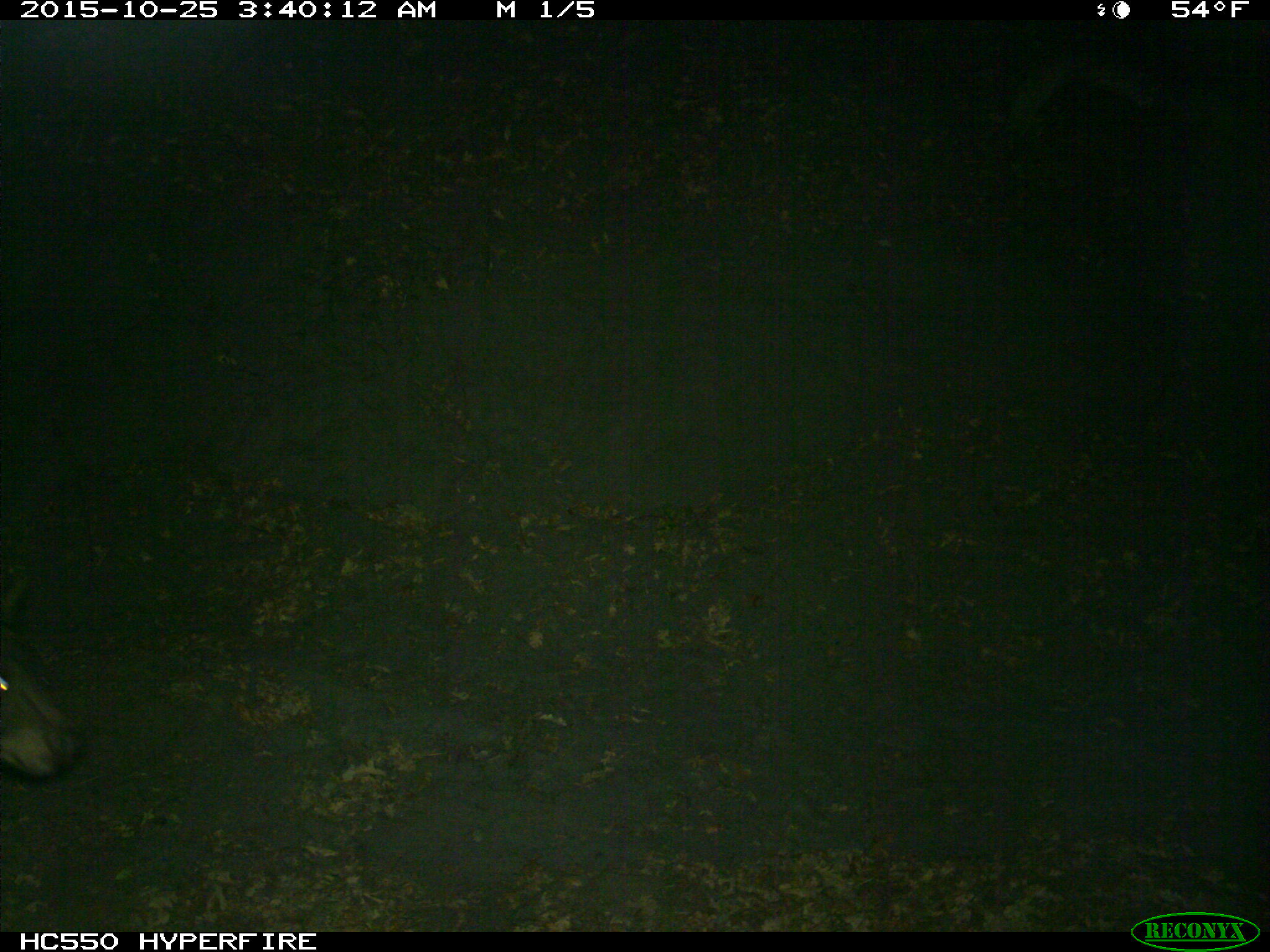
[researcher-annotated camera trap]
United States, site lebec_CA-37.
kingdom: Animalia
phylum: Chordata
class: Mammalia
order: Carnivora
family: Ursidae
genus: Ursus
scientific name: Ursus americanus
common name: american black bear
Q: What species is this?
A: Ursus americanus (american black bear).